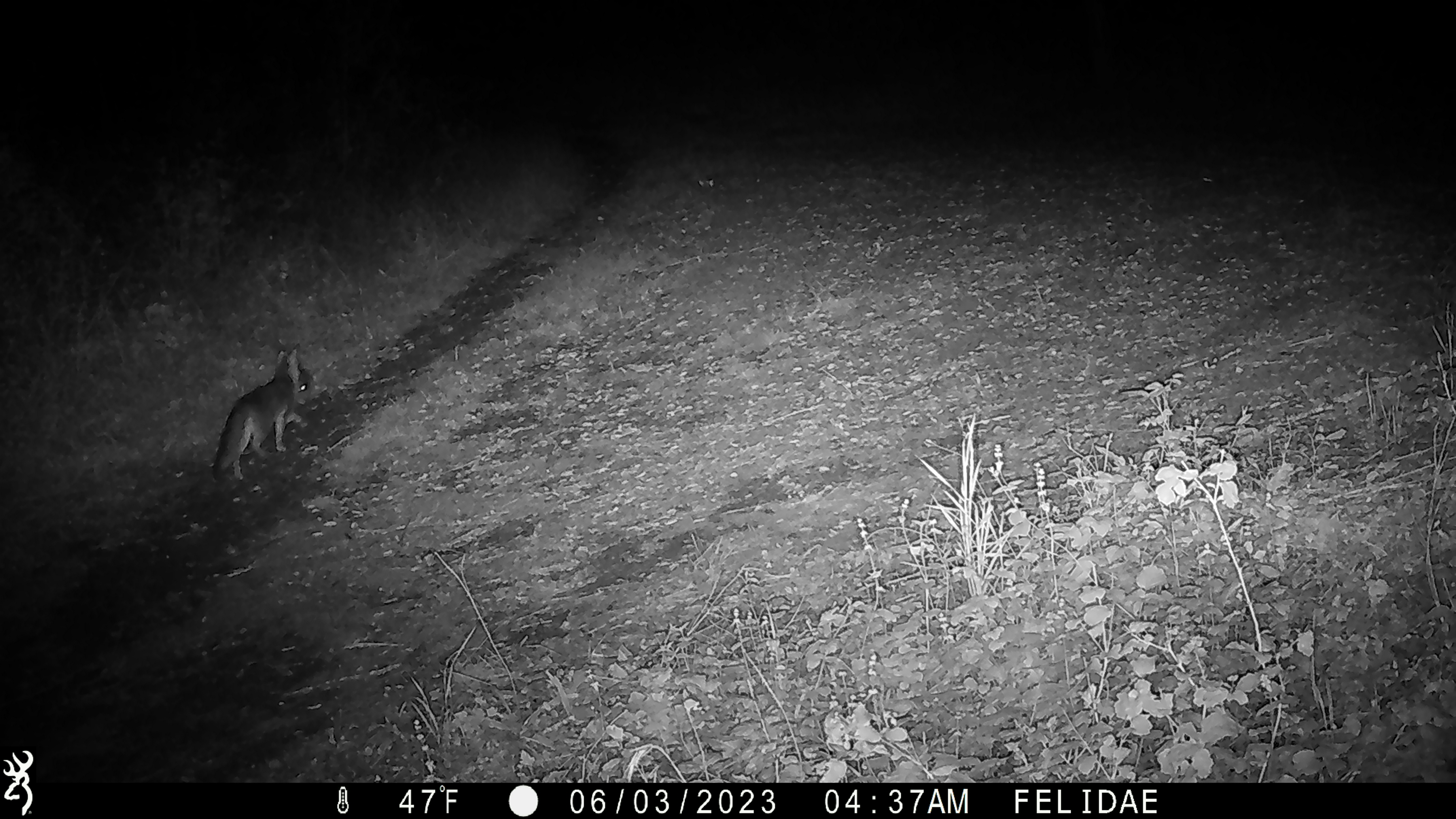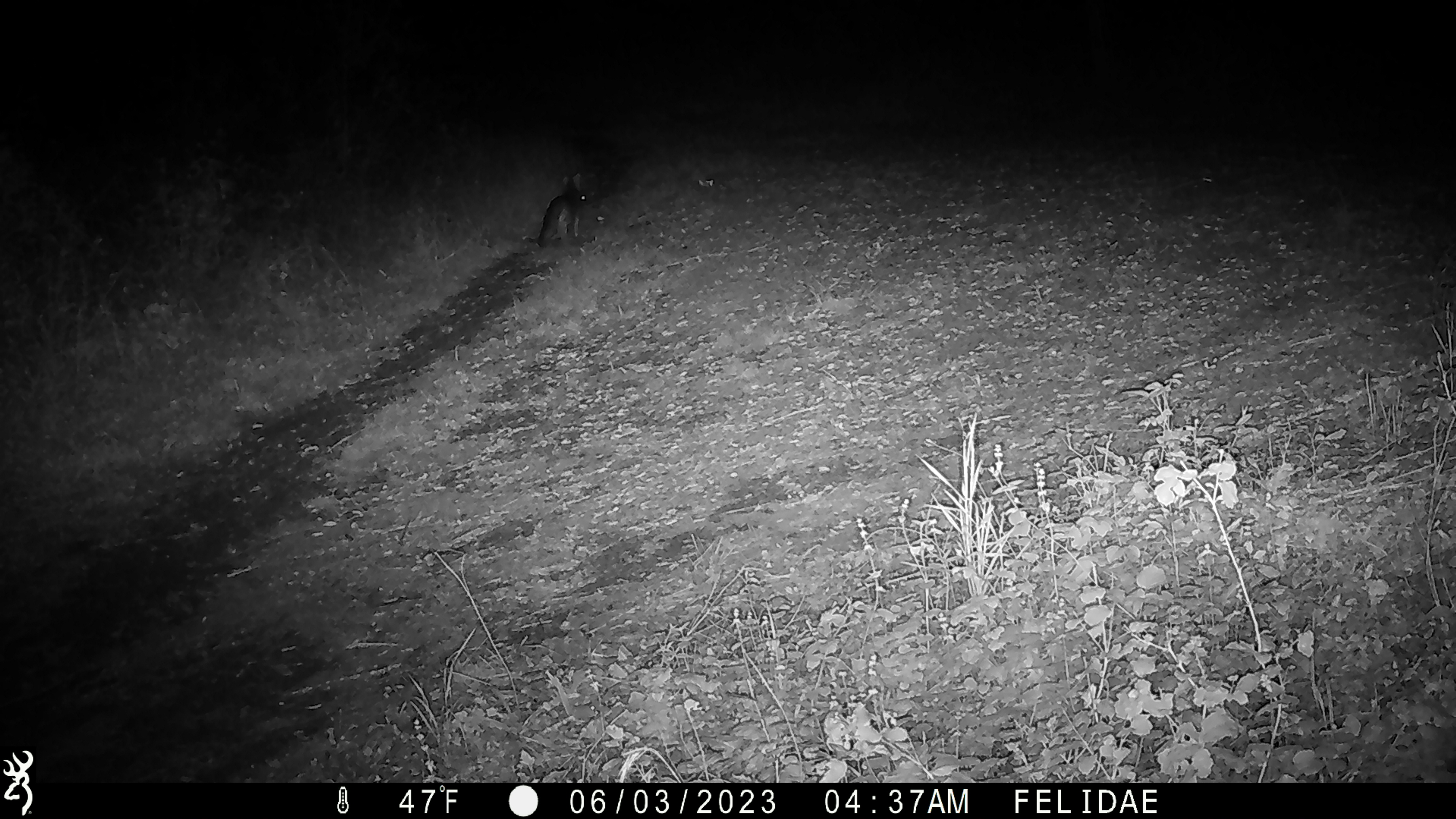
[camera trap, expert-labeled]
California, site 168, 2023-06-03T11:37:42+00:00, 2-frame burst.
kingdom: Animalia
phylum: Chordata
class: Mammalia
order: Carnivora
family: Canidae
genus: Urocyon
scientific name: Urocyon cinereoargenteus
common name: gray fox